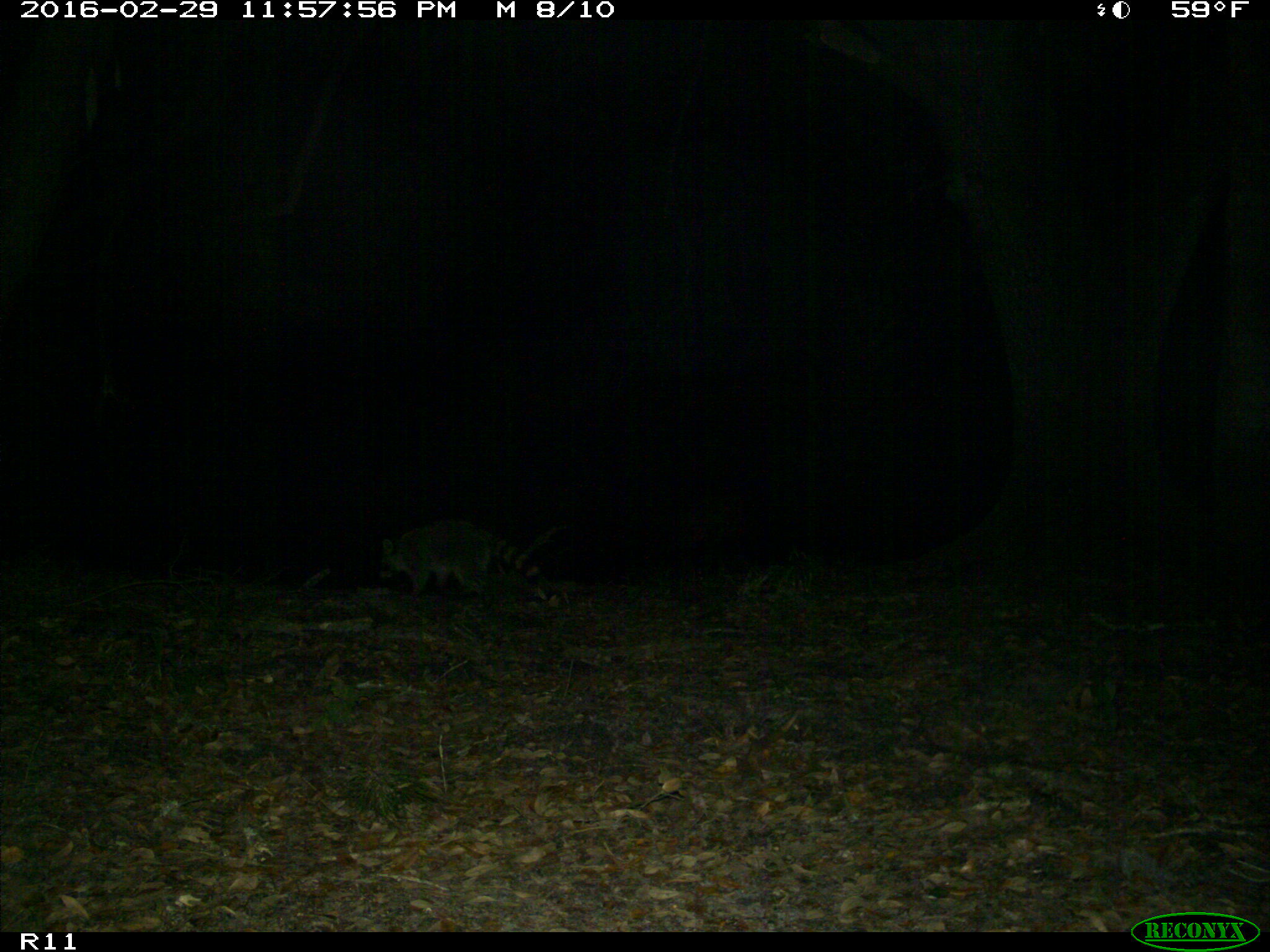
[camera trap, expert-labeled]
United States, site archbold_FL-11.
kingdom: Animalia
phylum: Chordata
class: Mammalia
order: Carnivora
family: Procyonidae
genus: Procyon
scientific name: Procyon lotor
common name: common raccoon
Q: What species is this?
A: Procyon lotor (common raccoon).